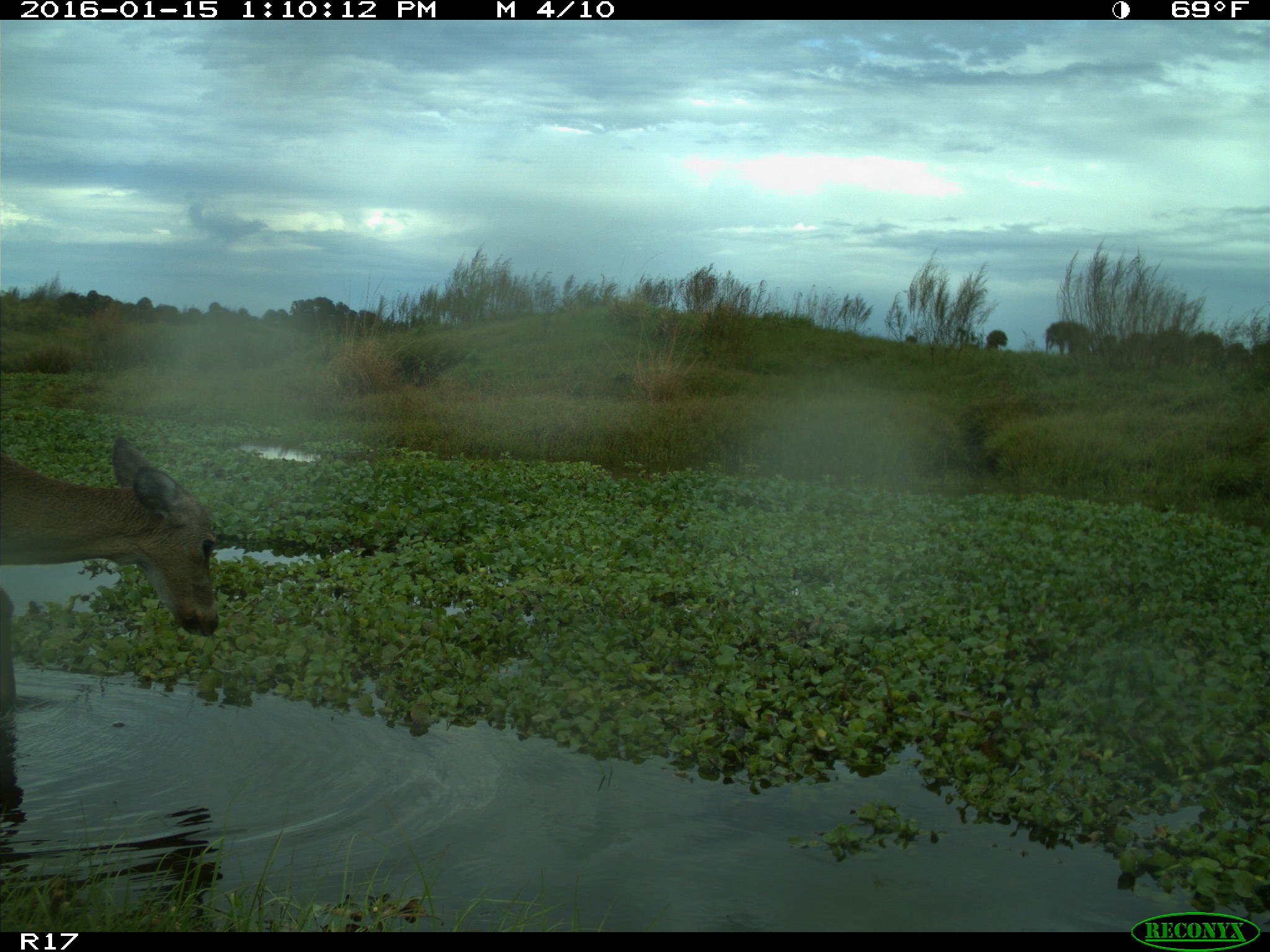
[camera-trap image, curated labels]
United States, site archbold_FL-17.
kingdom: Animalia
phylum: Chordata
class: Mammalia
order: Artiodactyla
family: Cervidae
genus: Odocoileus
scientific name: Odocoileus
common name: deer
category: unidentified deer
Unidentified deer (deer) (Odocoileus).